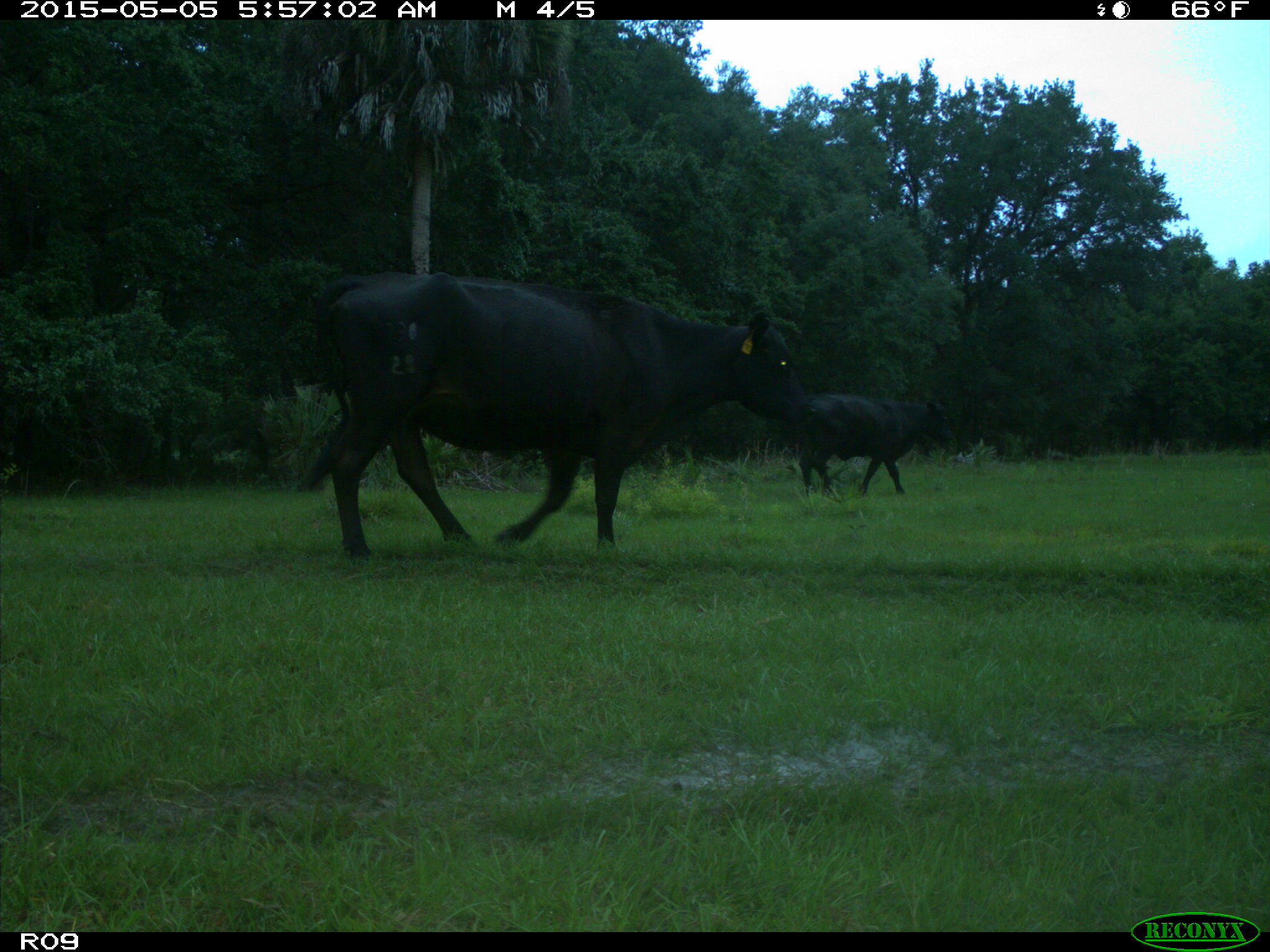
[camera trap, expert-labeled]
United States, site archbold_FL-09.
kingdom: Animalia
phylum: Chordata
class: Mammalia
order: Artiodactyla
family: Bovidae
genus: Bos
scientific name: Bos taurus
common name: domestic cow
Bos taurus (domestic cow).